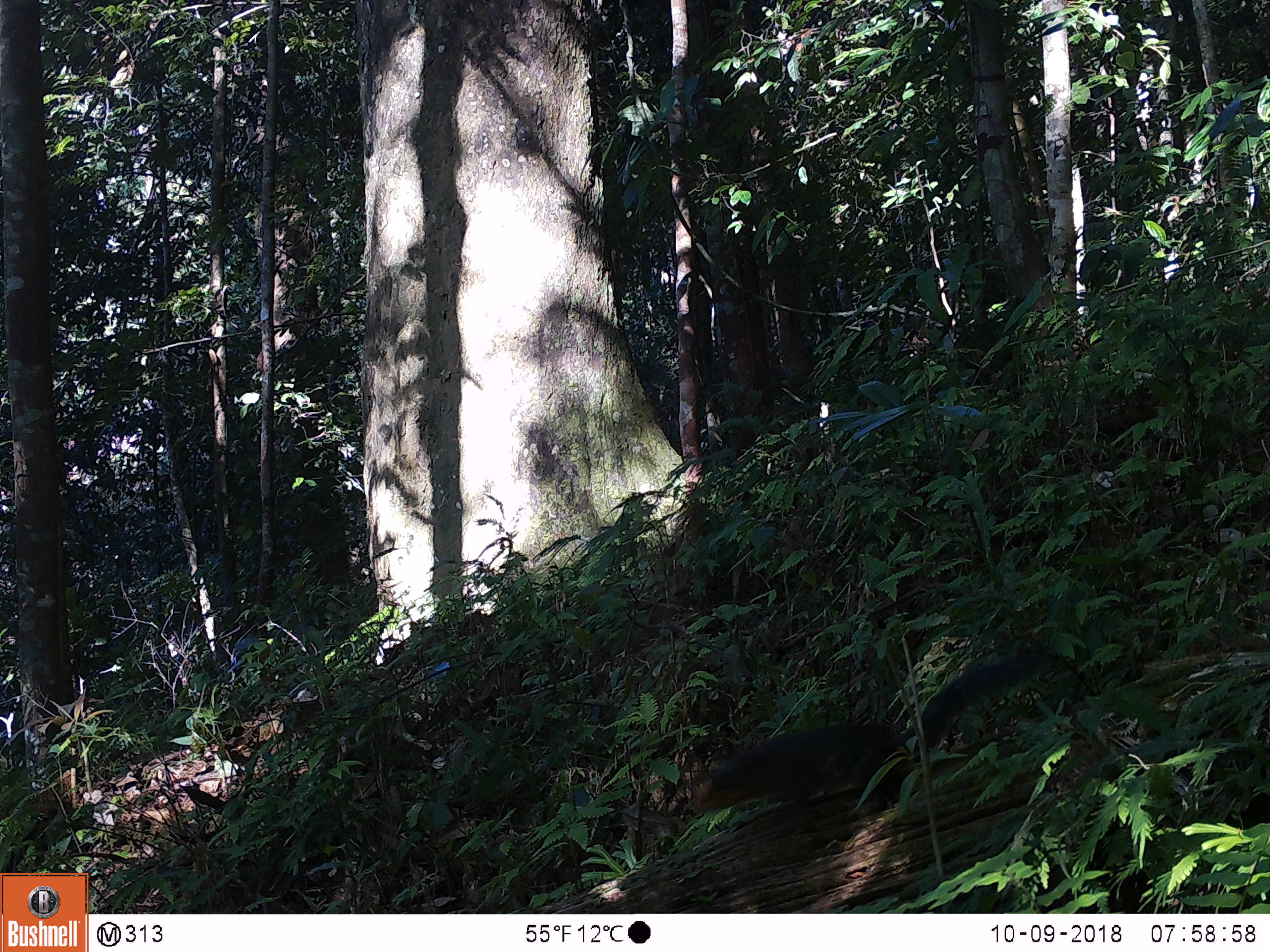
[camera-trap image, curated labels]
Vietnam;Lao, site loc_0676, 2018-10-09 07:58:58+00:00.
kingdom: Animalia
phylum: Chordata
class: Mammalia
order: Rodentia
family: Sciuridae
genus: Dremomys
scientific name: Dremomys rufigenis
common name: red-cheeked squirrel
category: red cheeked squirrel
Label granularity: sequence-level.